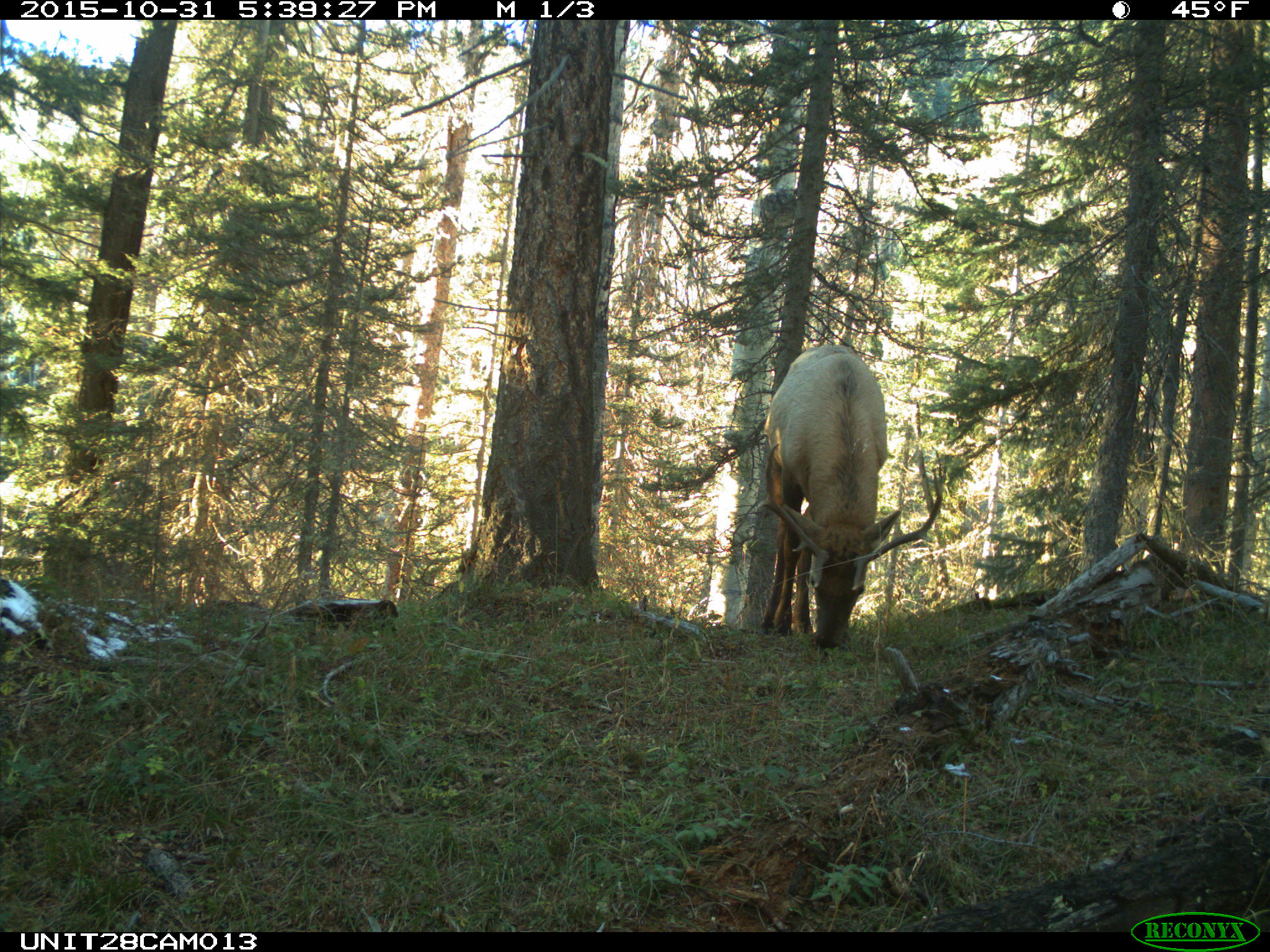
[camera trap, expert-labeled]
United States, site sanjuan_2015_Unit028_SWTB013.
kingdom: Animalia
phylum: Chordata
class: Mammalia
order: Artiodactyla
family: Cervidae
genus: Cervus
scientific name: Cervus elaphus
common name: red deer